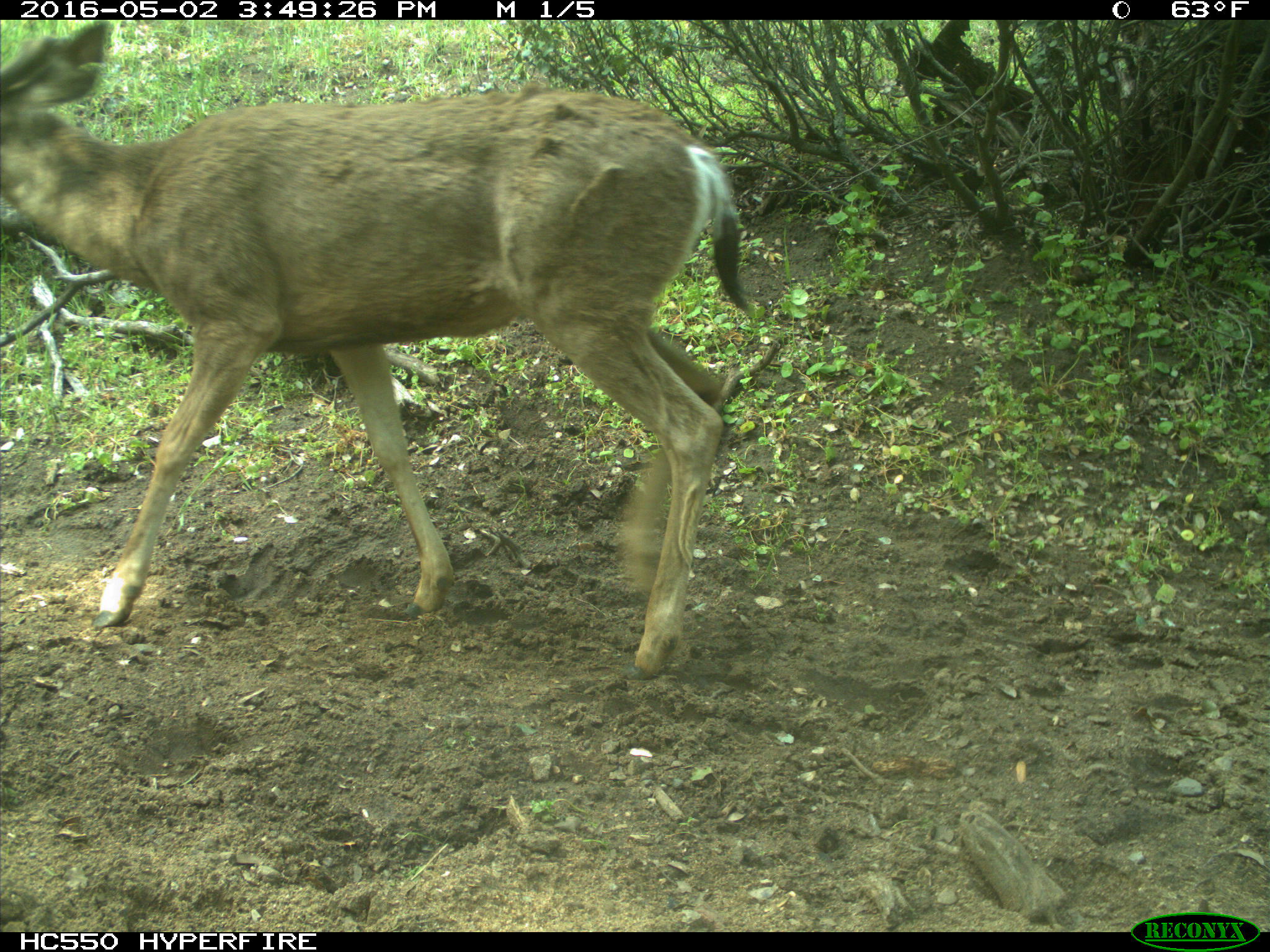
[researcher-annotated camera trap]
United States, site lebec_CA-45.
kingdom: Animalia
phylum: Chordata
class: Mammalia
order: Artiodactyla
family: Cervidae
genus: Odocoileus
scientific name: Odocoileus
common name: deer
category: unidentified deer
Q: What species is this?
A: Unidentified deer (deer) (Odocoileus).